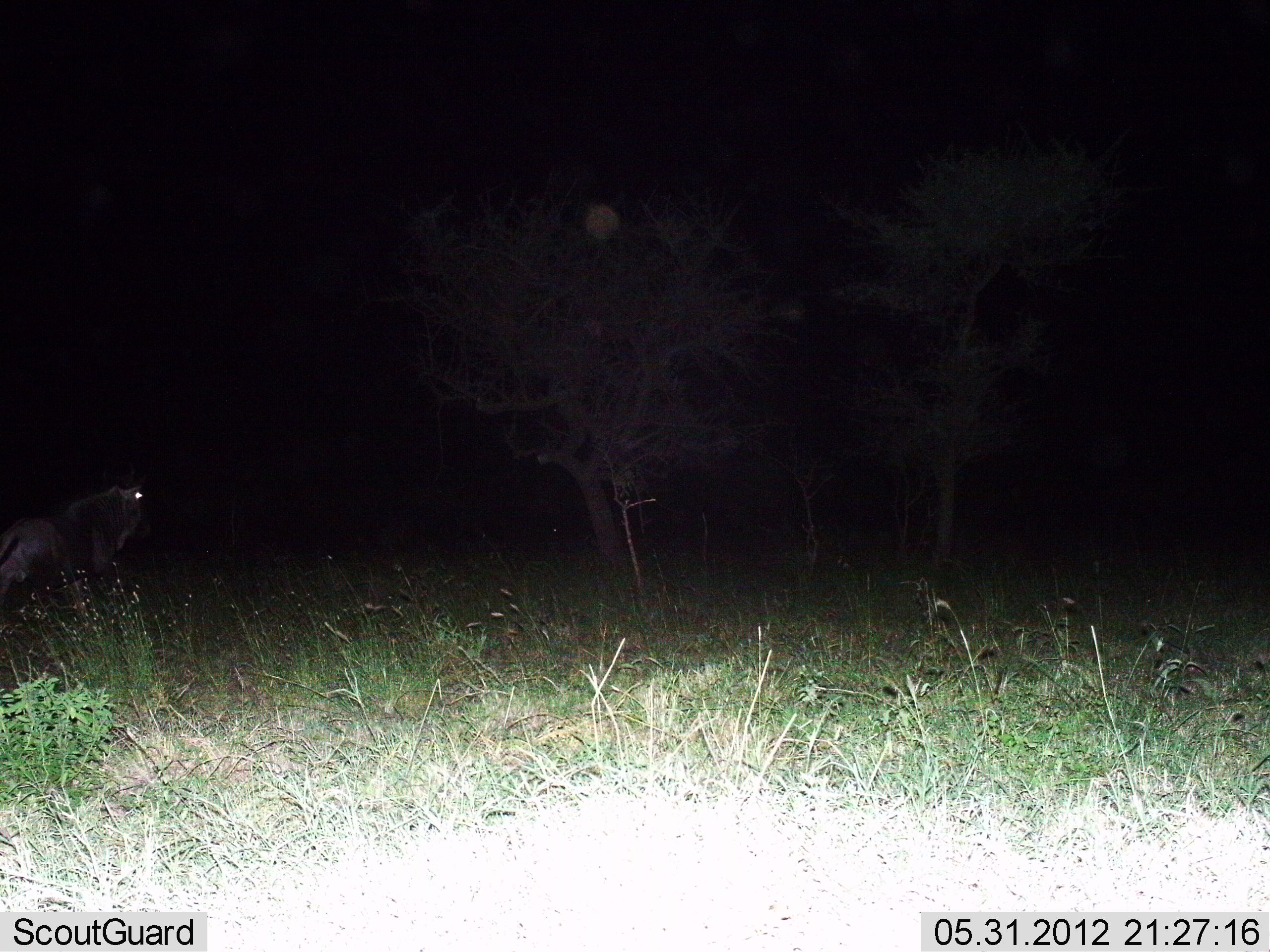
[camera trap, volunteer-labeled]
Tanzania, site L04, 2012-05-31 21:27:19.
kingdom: Animalia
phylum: Chordata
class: Mammalia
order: Artiodactyla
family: Bovidae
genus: Connochaetes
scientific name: Connochaetes taurinus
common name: blue wildebeest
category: wildebeest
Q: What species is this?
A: Wildebeest (blue wildebeest) (Connochaetes taurinus).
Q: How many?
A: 1.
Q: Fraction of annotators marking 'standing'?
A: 80%.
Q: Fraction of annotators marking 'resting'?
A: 0%.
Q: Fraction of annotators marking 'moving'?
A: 20%.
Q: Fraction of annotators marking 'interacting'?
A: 0%.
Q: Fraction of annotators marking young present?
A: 0%.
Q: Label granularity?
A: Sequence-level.